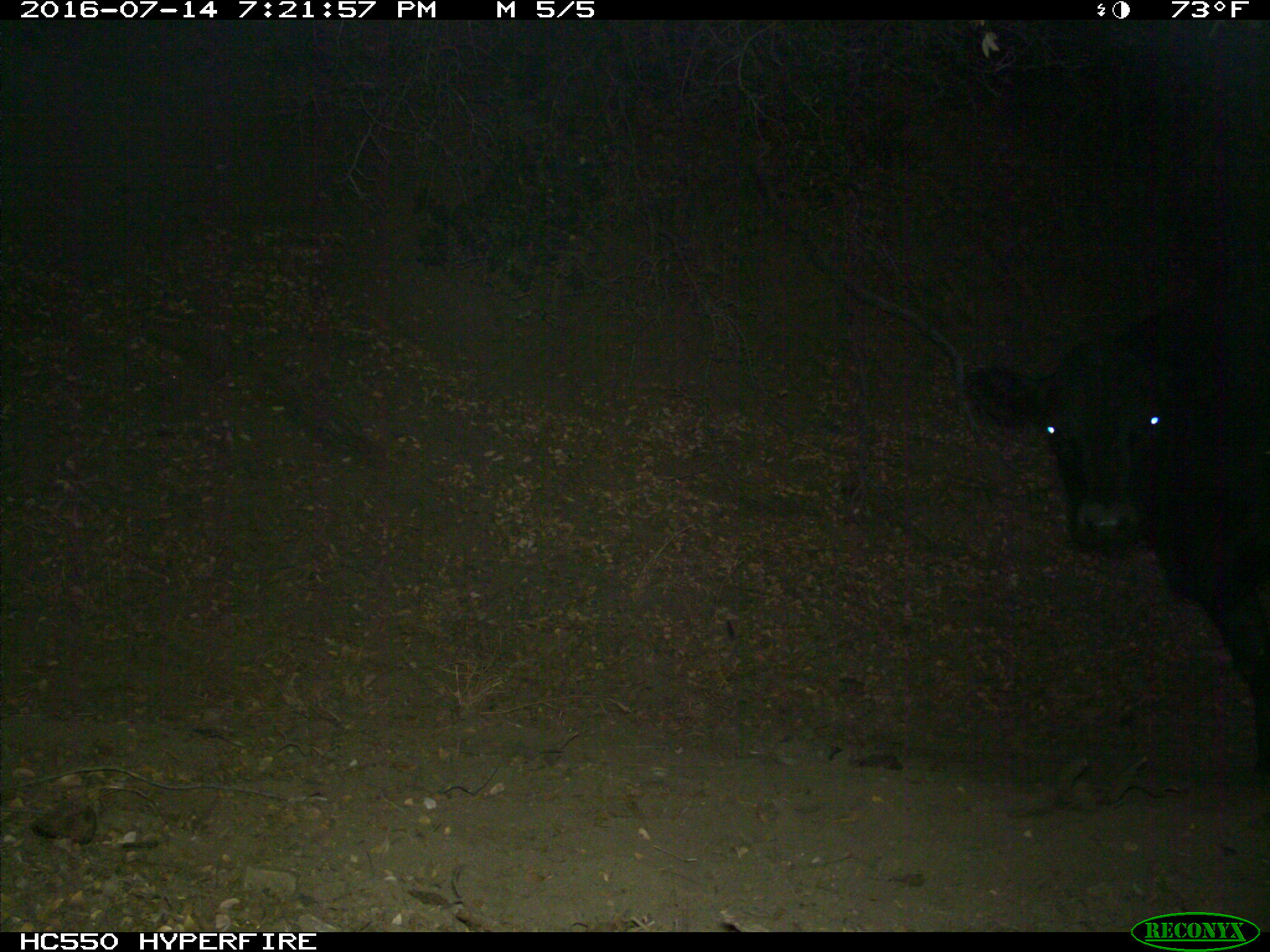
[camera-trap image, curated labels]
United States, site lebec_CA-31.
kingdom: Animalia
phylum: Chordata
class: Mammalia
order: Artiodactyla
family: Bovidae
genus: Bos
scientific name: Bos taurus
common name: domestic cow